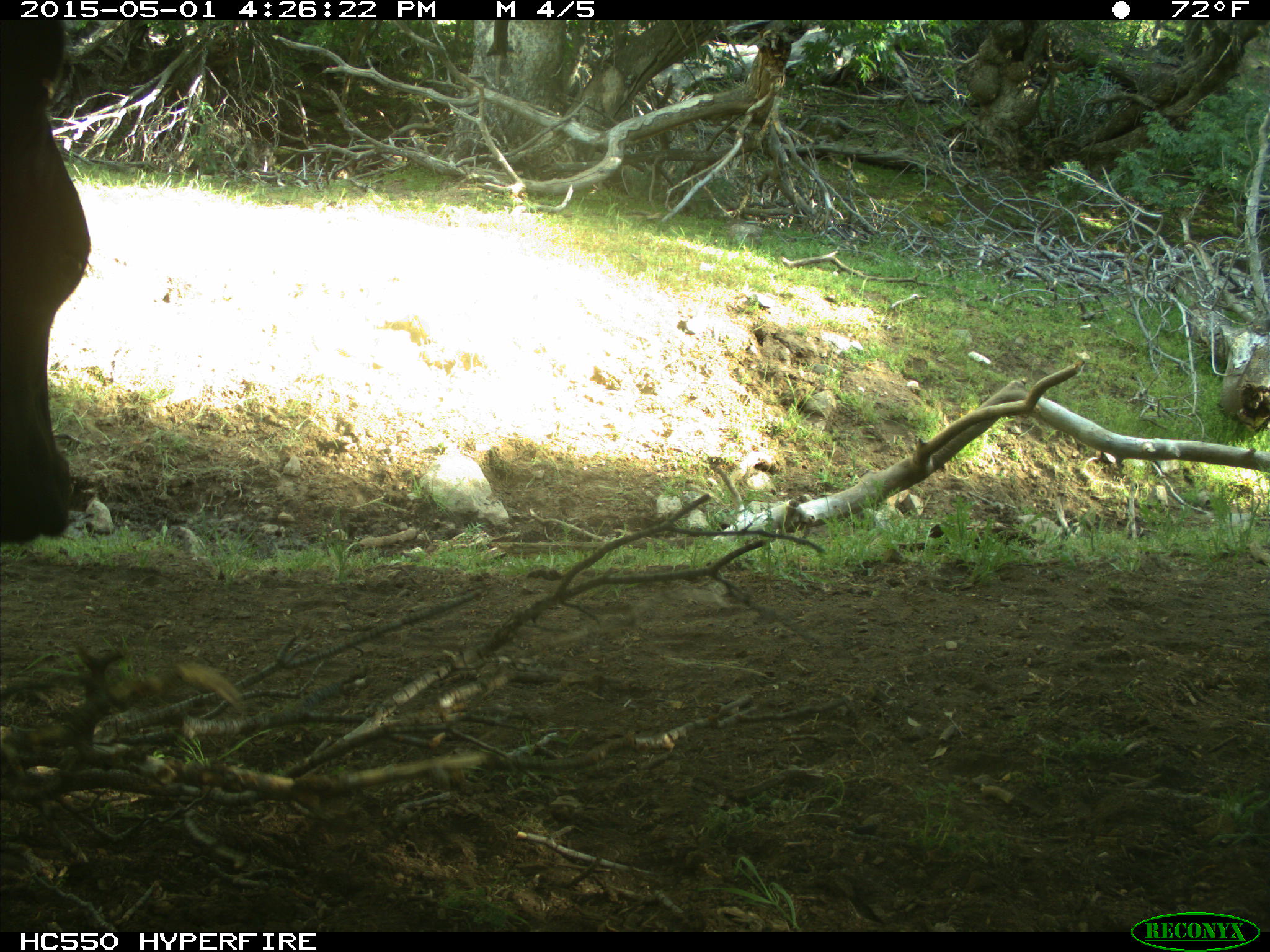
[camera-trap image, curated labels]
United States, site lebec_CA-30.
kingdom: Animalia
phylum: Chordata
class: Mammalia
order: Artiodactyla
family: Bovidae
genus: Bos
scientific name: Bos taurus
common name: domestic cow